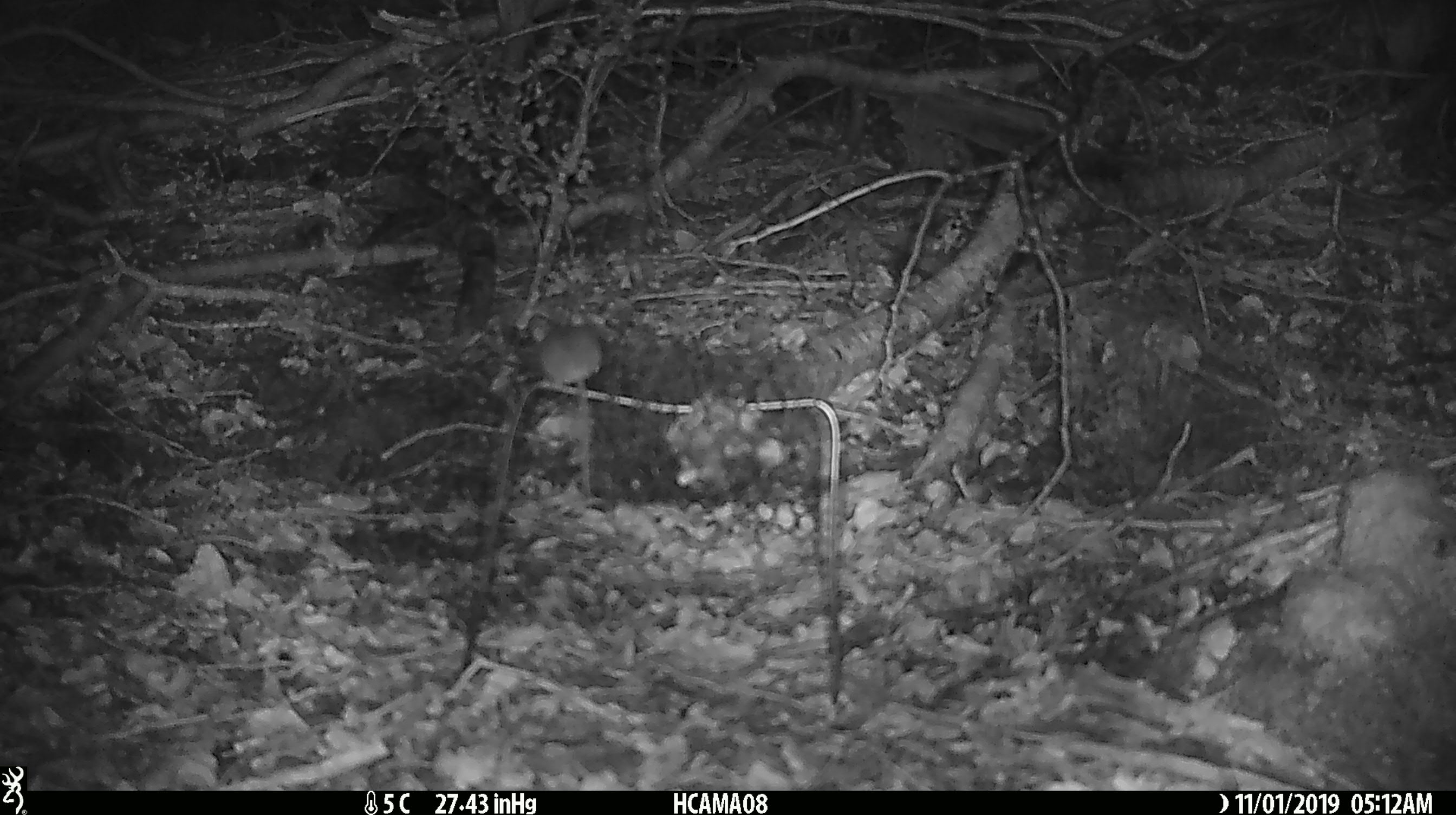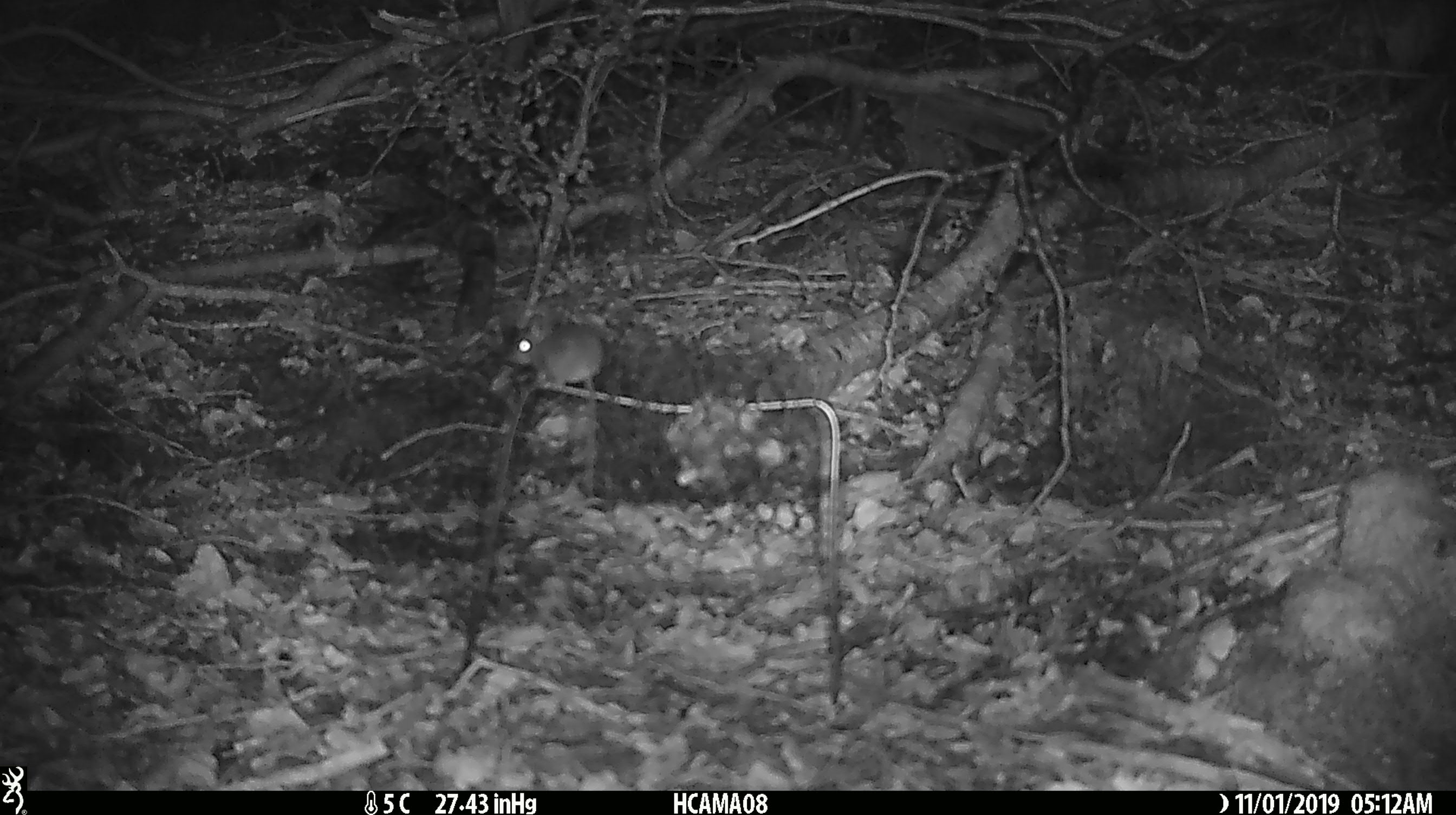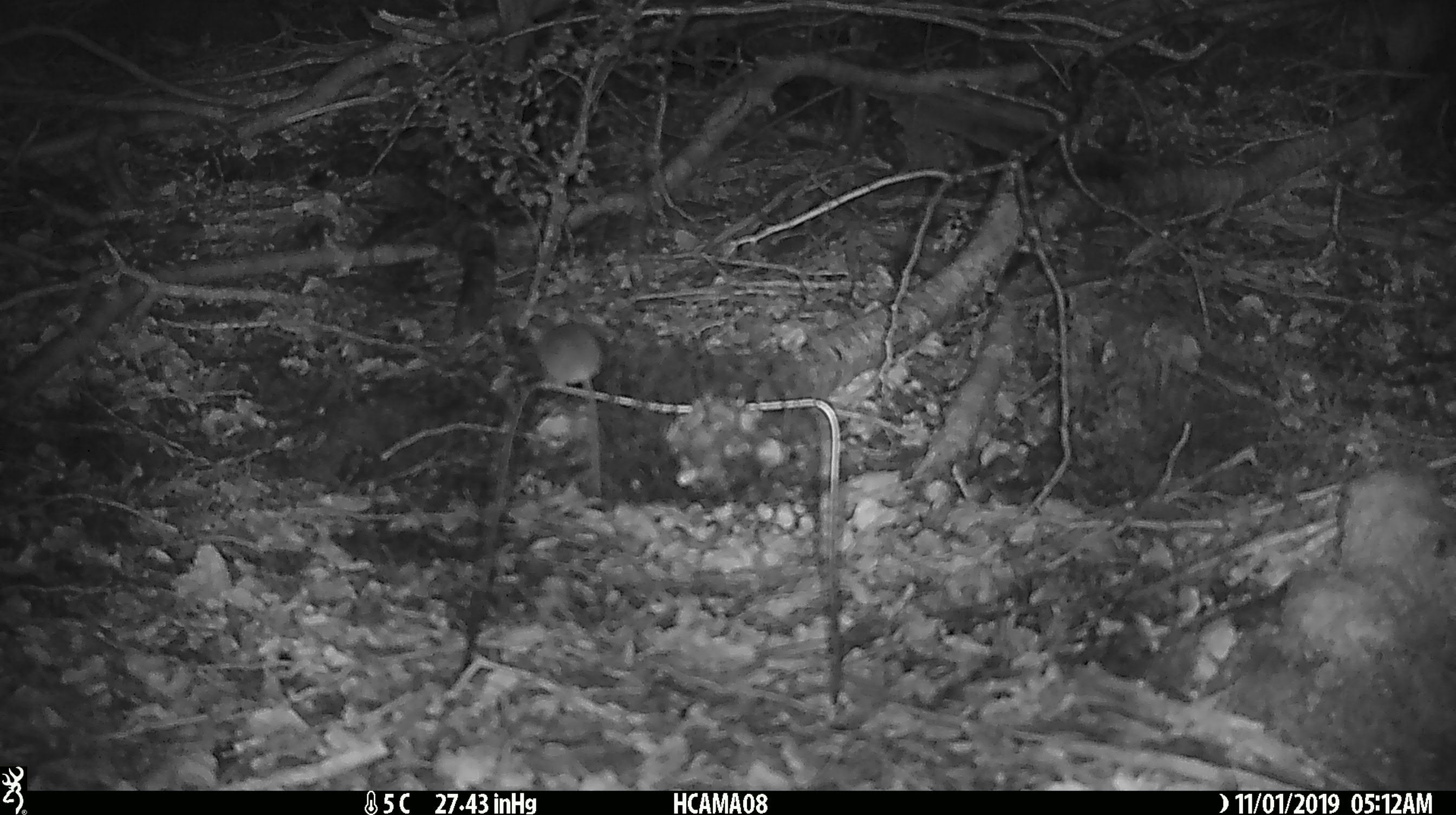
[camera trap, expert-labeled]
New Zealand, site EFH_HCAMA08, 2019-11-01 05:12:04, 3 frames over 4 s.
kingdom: Animalia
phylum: Chordata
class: Mammalia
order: Rodentia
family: Muridae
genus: Mus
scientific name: Mus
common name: mouse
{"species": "mouse (Mus)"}